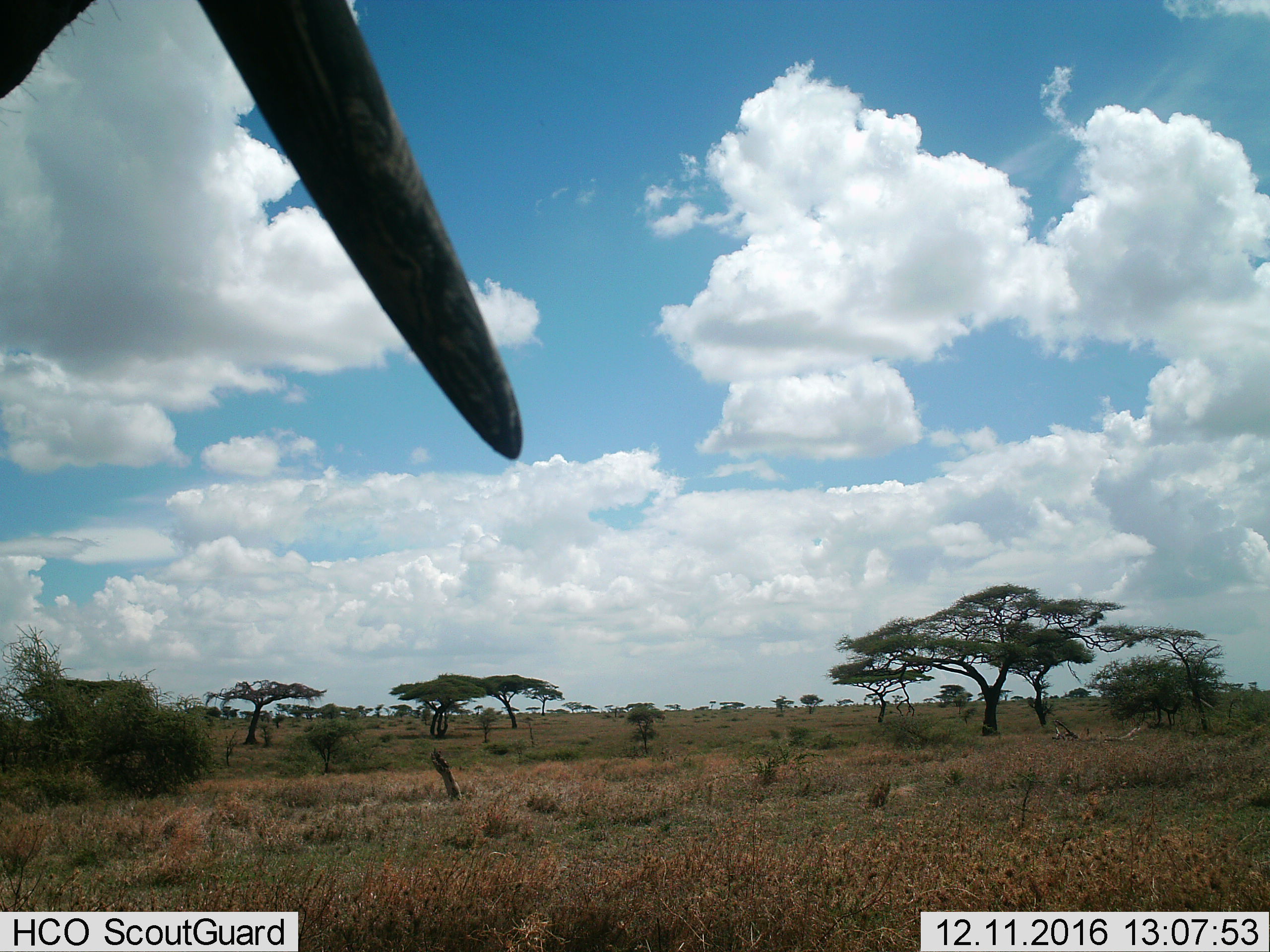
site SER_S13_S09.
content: unidentified animal